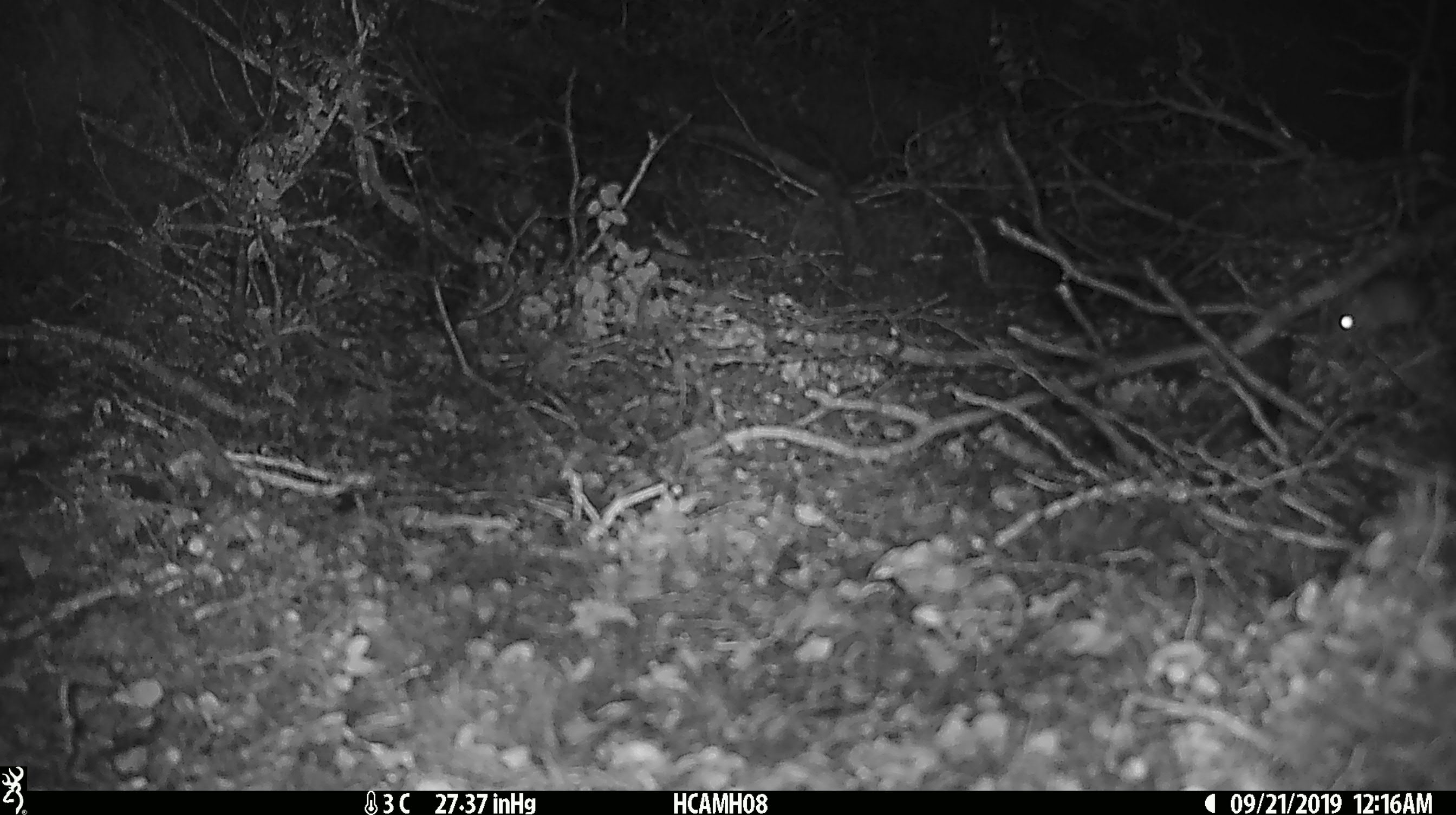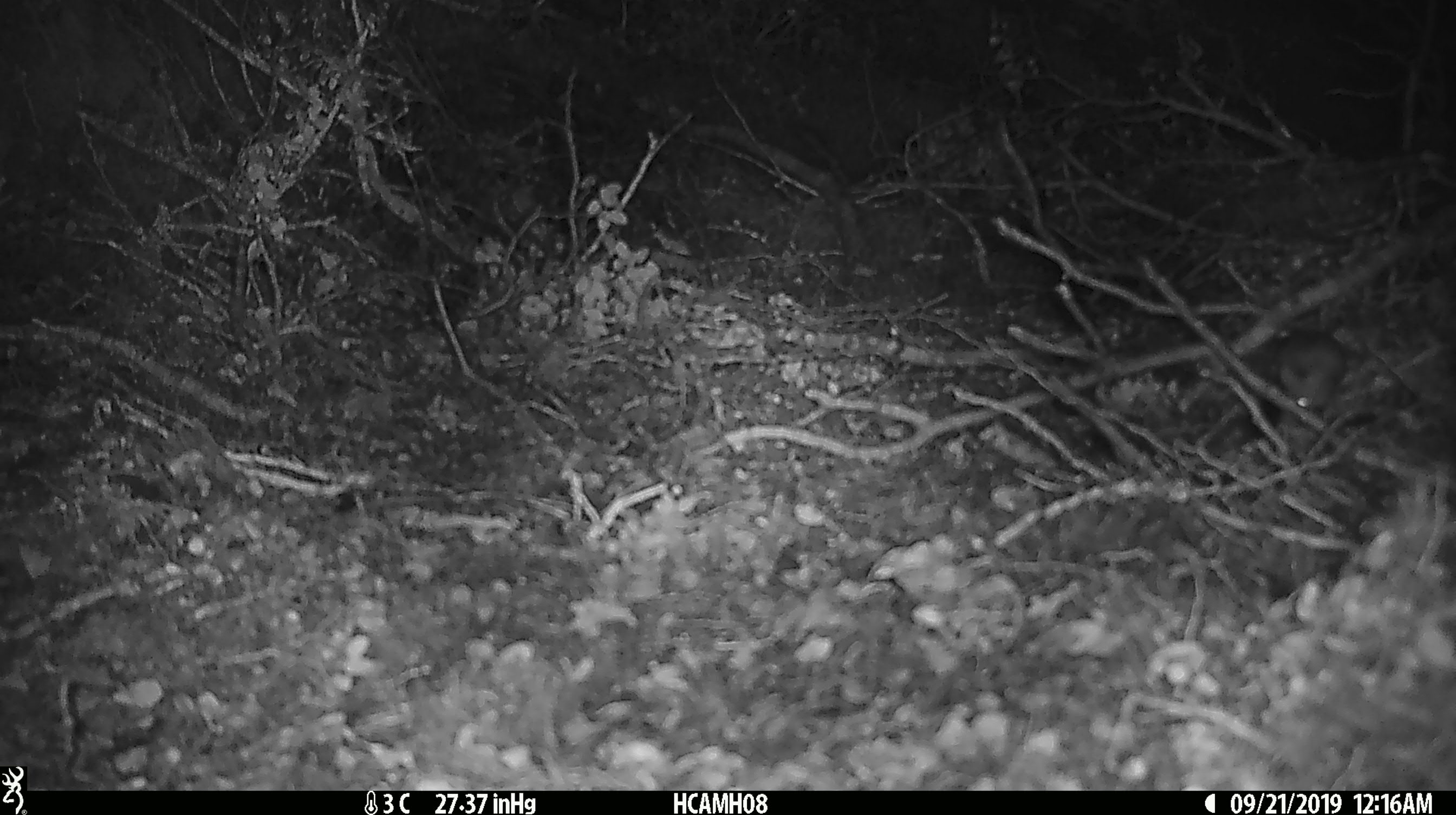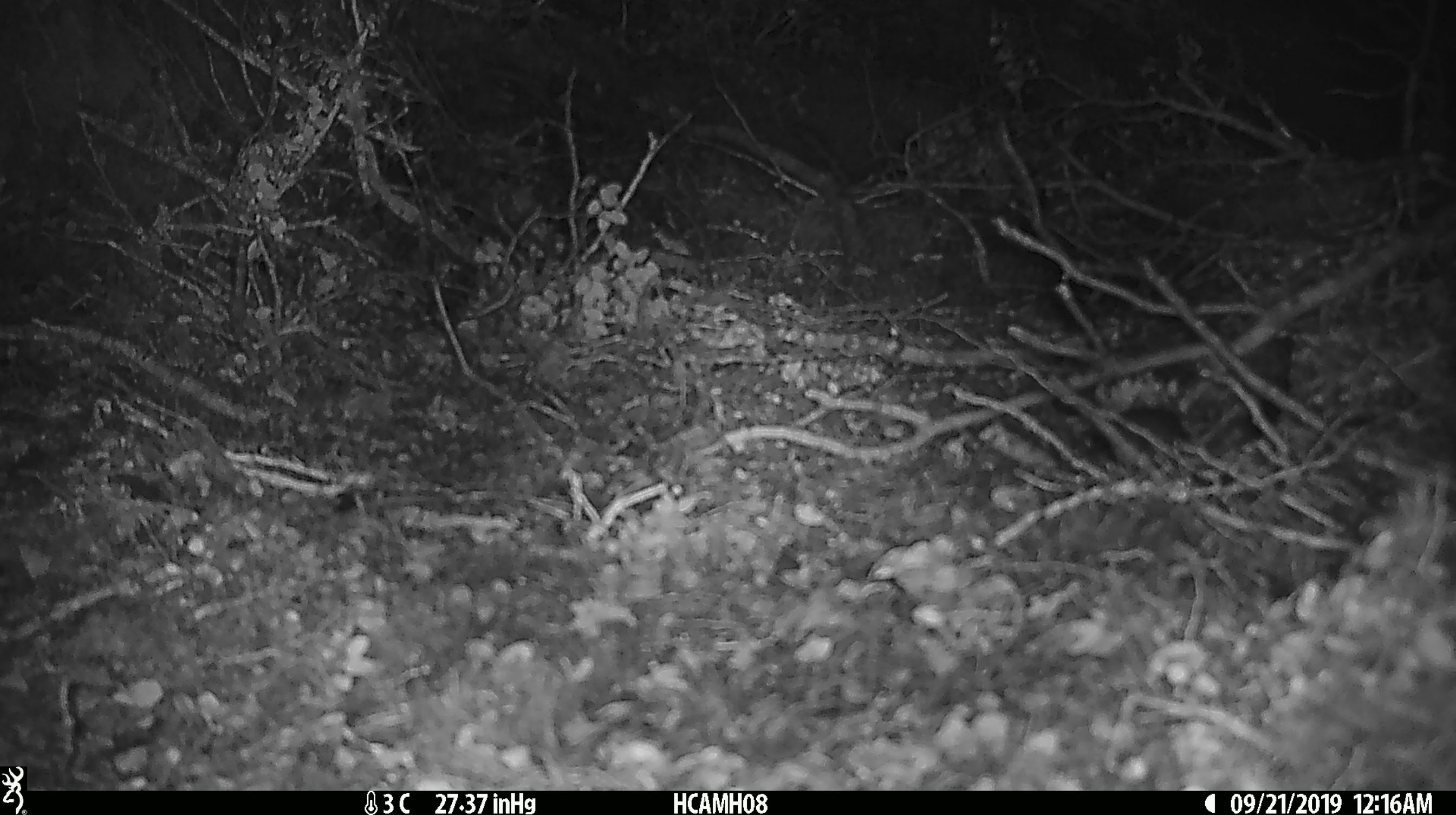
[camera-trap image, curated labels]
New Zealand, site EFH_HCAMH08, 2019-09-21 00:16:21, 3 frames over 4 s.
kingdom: Animalia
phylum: Chordata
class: Mammalia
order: Rodentia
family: Muridae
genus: Mus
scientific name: Mus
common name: mouse